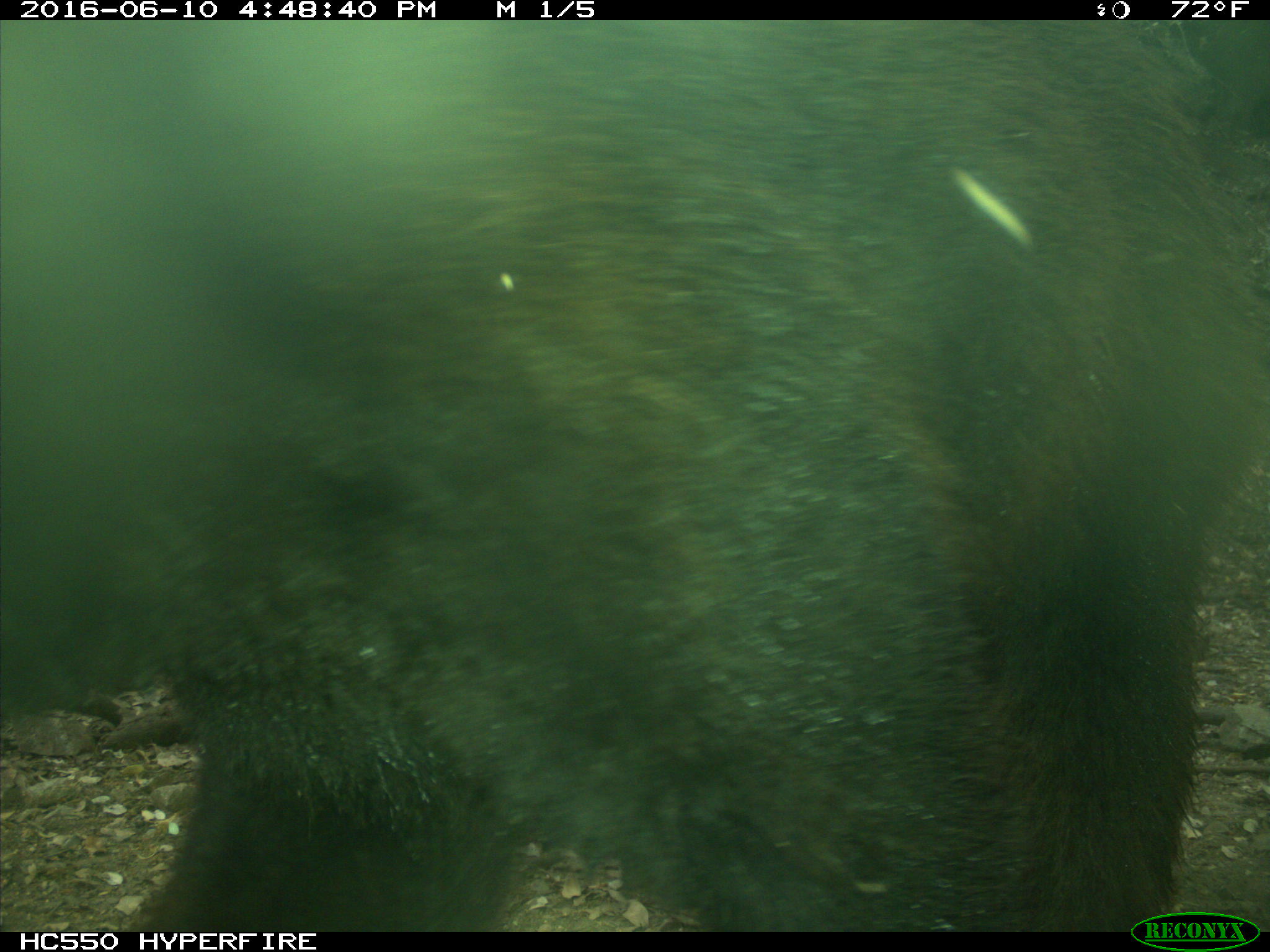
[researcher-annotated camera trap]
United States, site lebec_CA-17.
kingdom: Animalia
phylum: Chordata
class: Mammalia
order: Carnivora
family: Ursidae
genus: Ursus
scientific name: Ursus americanus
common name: american black bear